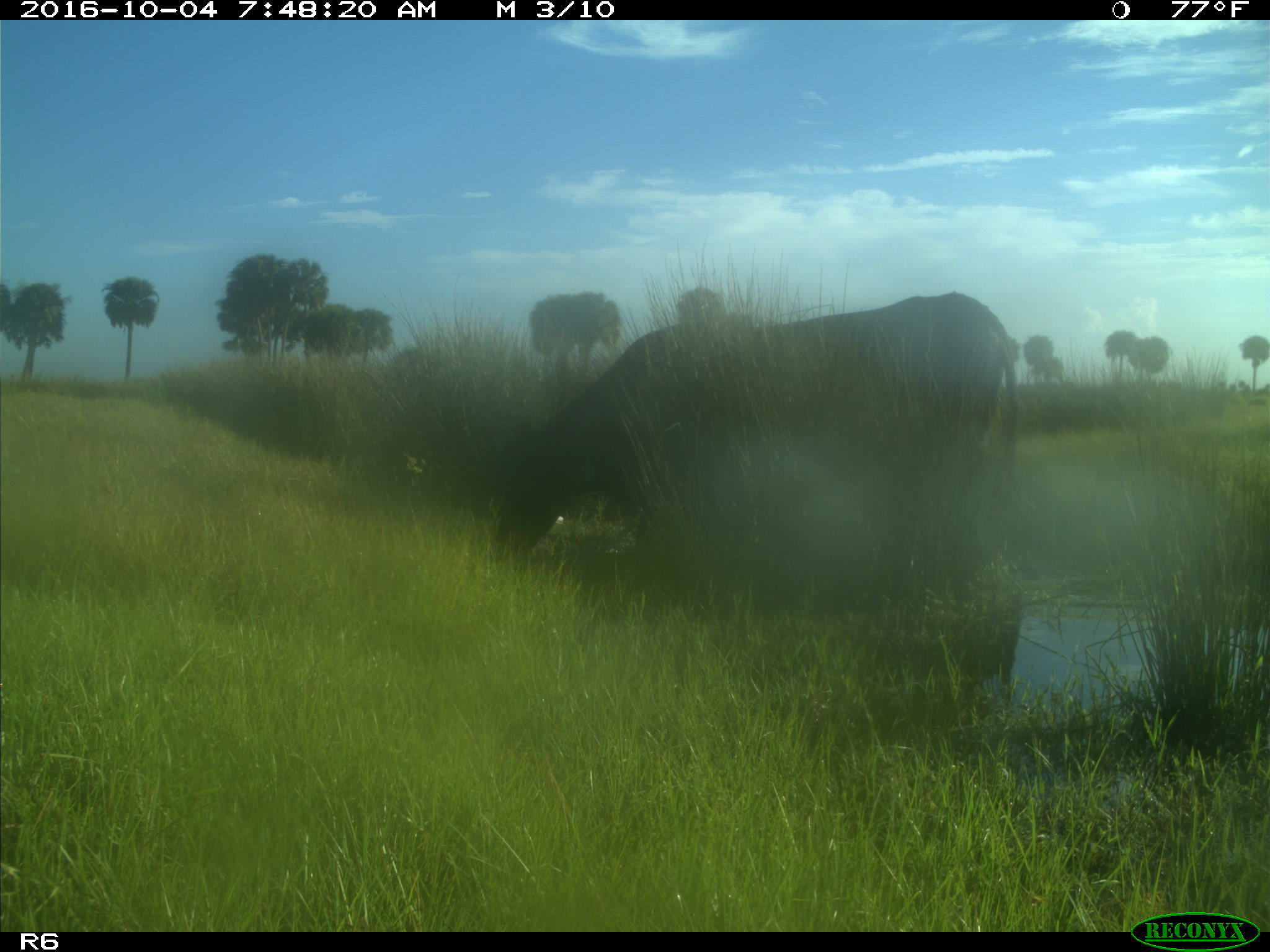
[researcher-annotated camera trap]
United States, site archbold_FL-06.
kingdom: Animalia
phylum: Chordata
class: Mammalia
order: Artiodactyla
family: Bovidae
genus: Bos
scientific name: Bos taurus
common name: domestic cow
Bos taurus (domestic cow).